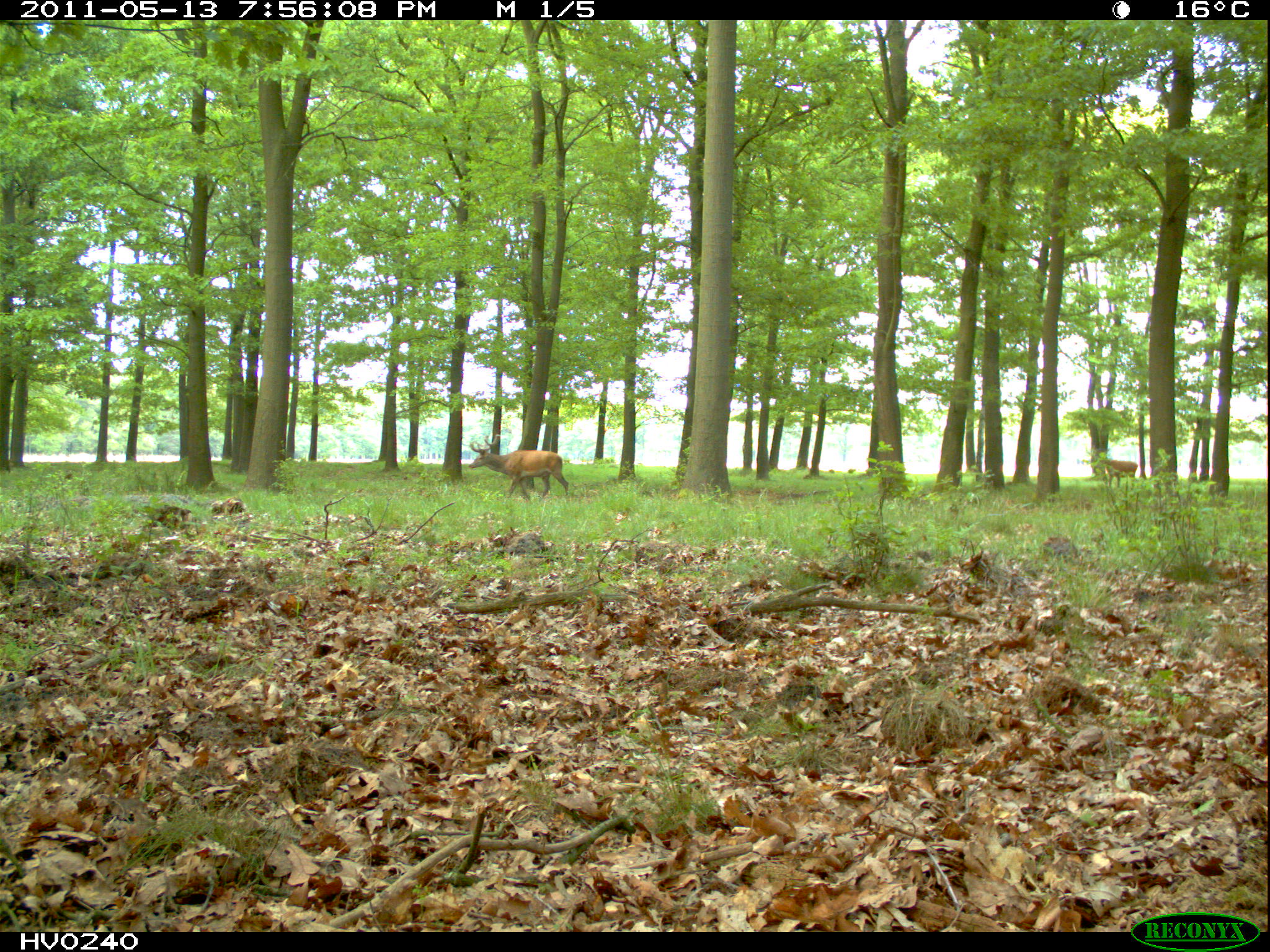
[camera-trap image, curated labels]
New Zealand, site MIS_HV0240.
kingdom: Animalia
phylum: Chordata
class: Mammalia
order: Artiodactyla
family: Cervidae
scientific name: Cervidae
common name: deer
Deer (Cervidae).